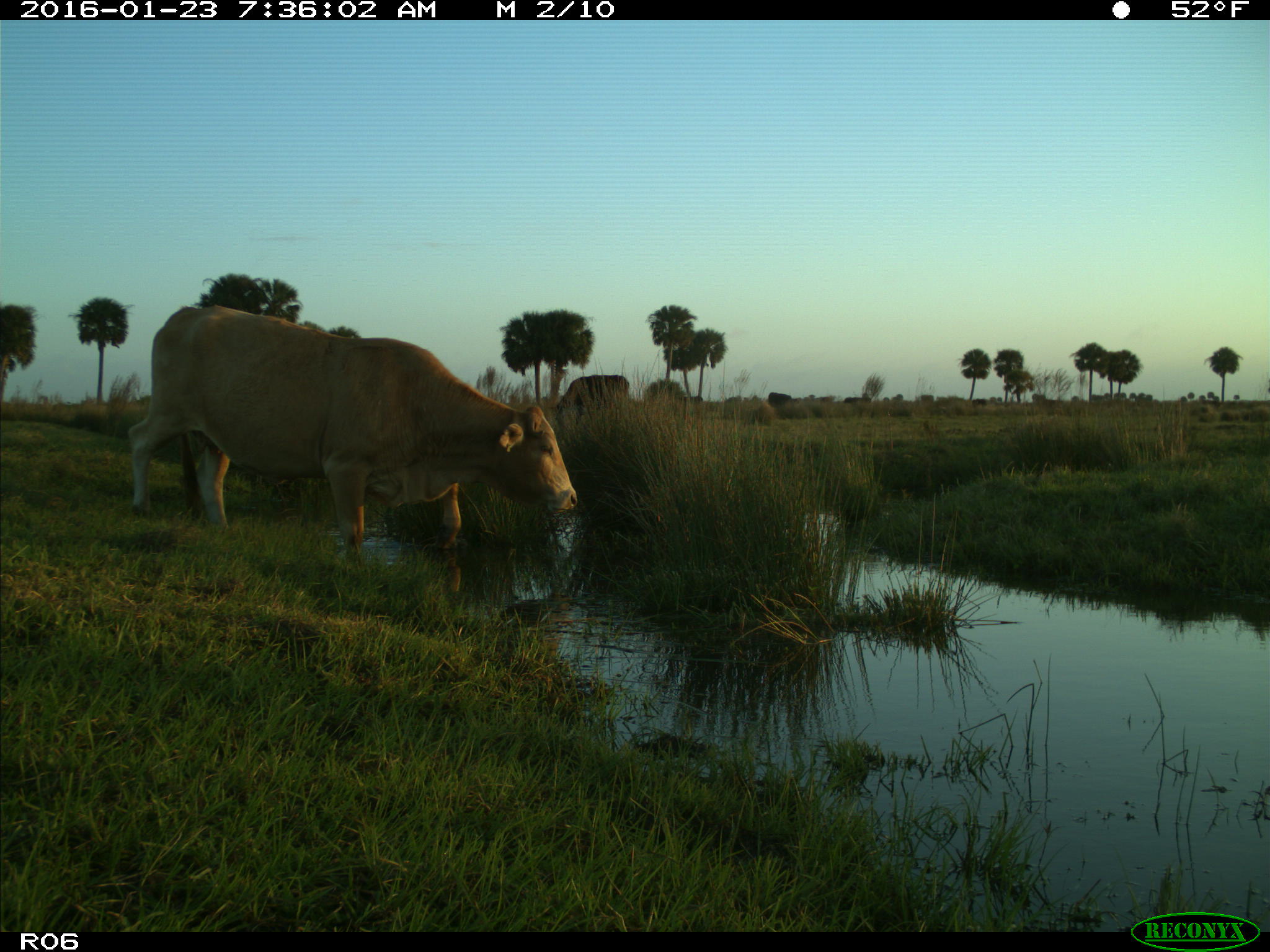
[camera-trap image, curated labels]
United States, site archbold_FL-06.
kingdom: Animalia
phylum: Chordata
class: Mammalia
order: Artiodactyla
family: Bovidae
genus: Bos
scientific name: Bos taurus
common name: domestic cow